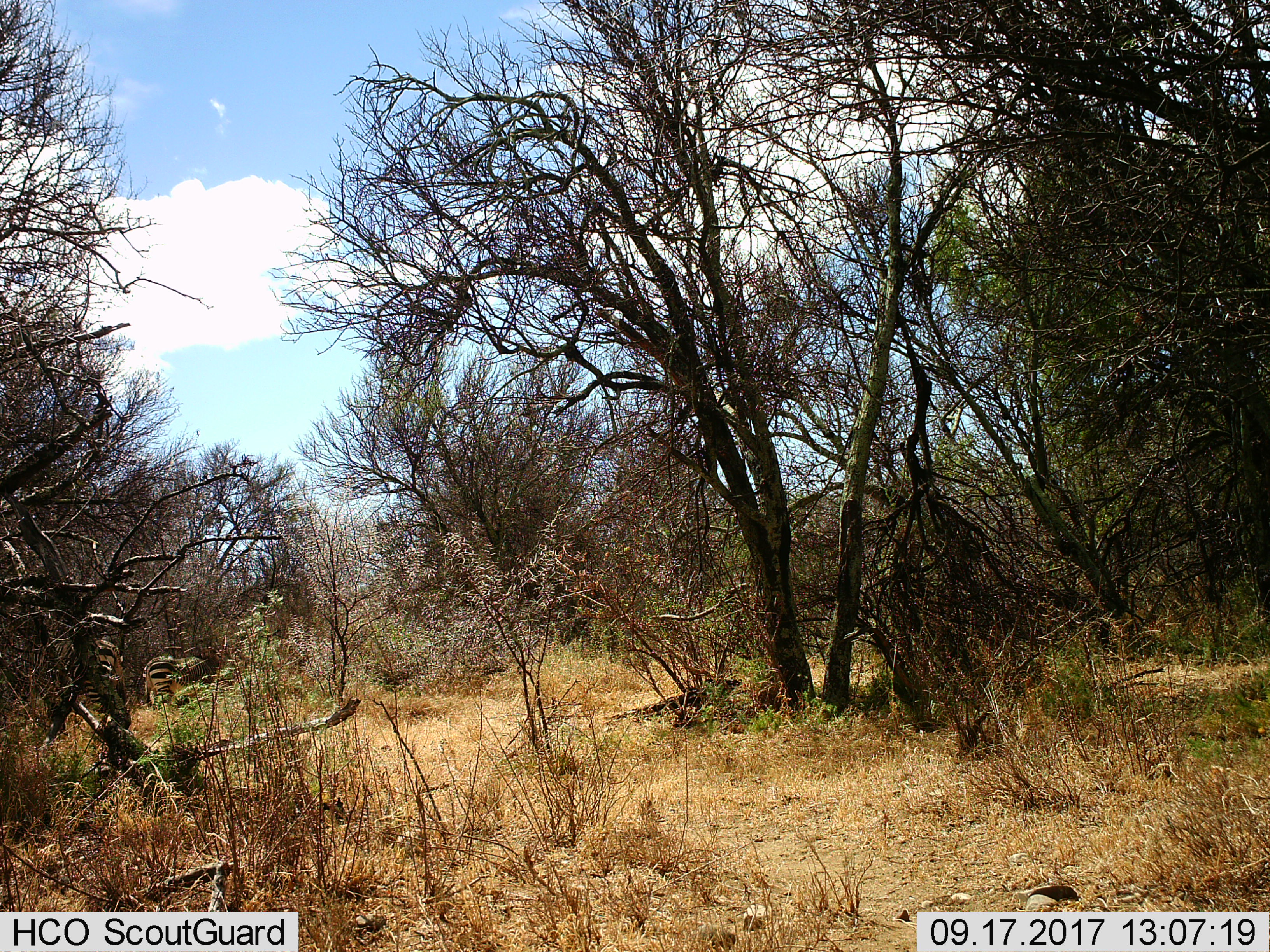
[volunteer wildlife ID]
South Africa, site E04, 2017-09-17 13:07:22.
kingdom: Animalia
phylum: Chordata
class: Mammalia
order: Perissodactyla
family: Equidae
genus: Equus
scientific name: Equus zebra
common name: mountain zebra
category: zebramountain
Zebramountain (mountain zebra) (Equus zebra), count 2. Behavior (volunteer vote fractions): standing 50%, resting 0%, moving 25%, interacting 0%. Young present (vote fraction): 0%. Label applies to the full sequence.